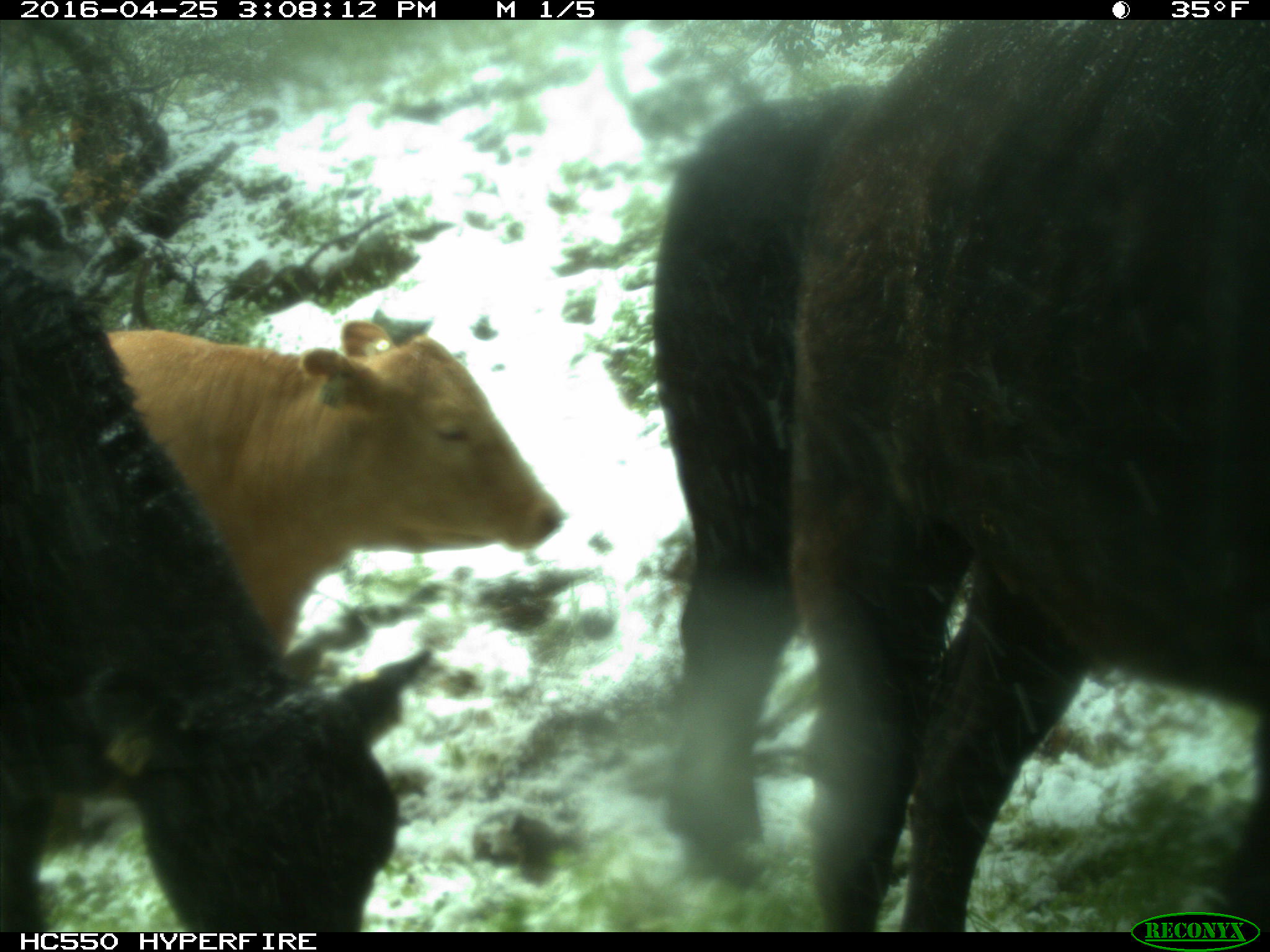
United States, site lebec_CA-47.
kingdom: Animalia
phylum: Chordata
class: Mammalia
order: Artiodactyla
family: Bovidae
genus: Bos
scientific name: Bos taurus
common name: domestic cow